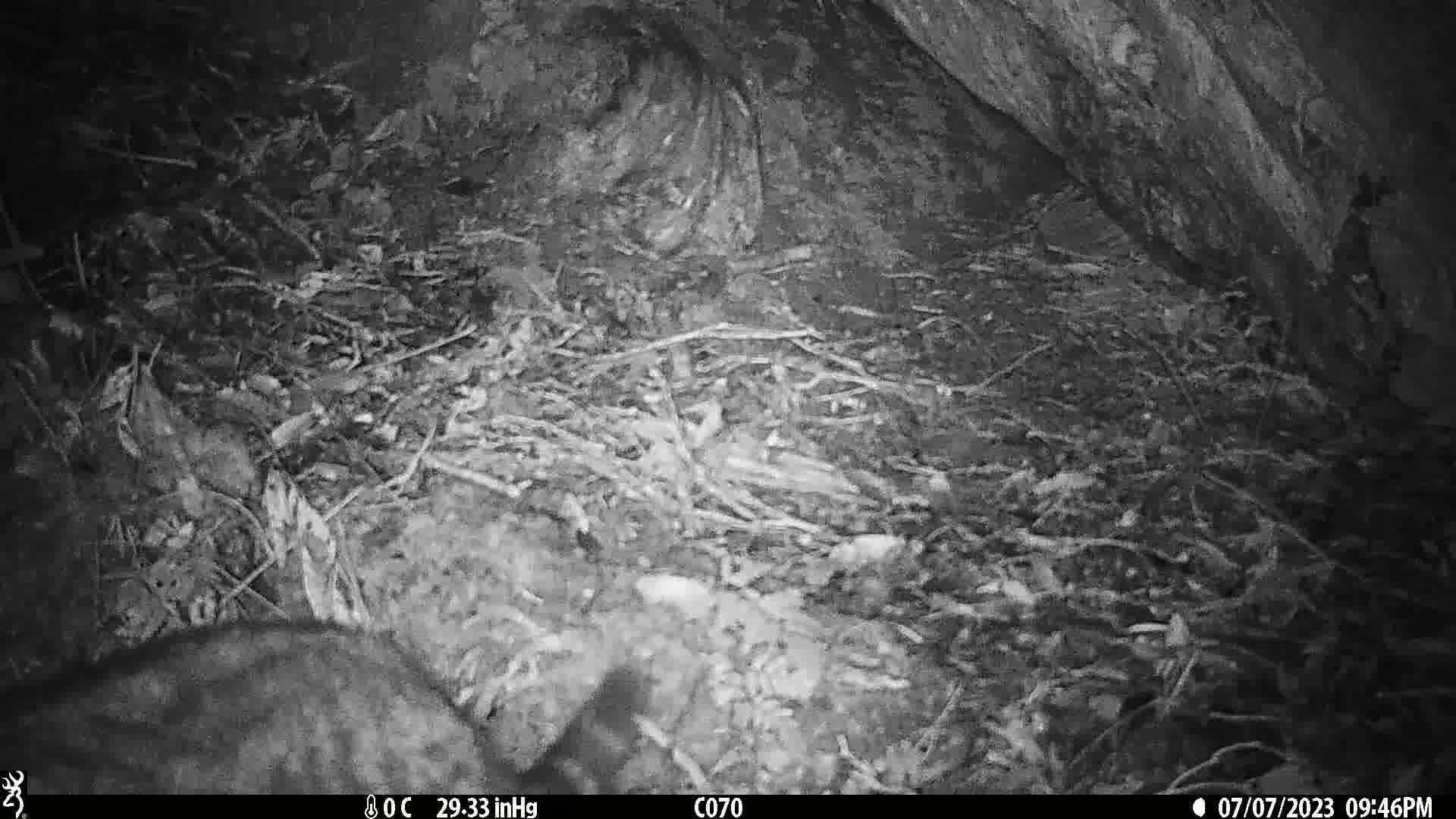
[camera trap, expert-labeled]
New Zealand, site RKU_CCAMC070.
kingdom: Animalia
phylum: Chordata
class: Mammalia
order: Carnivora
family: Felidae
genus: Felis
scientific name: Felis catus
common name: domestic cat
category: cat